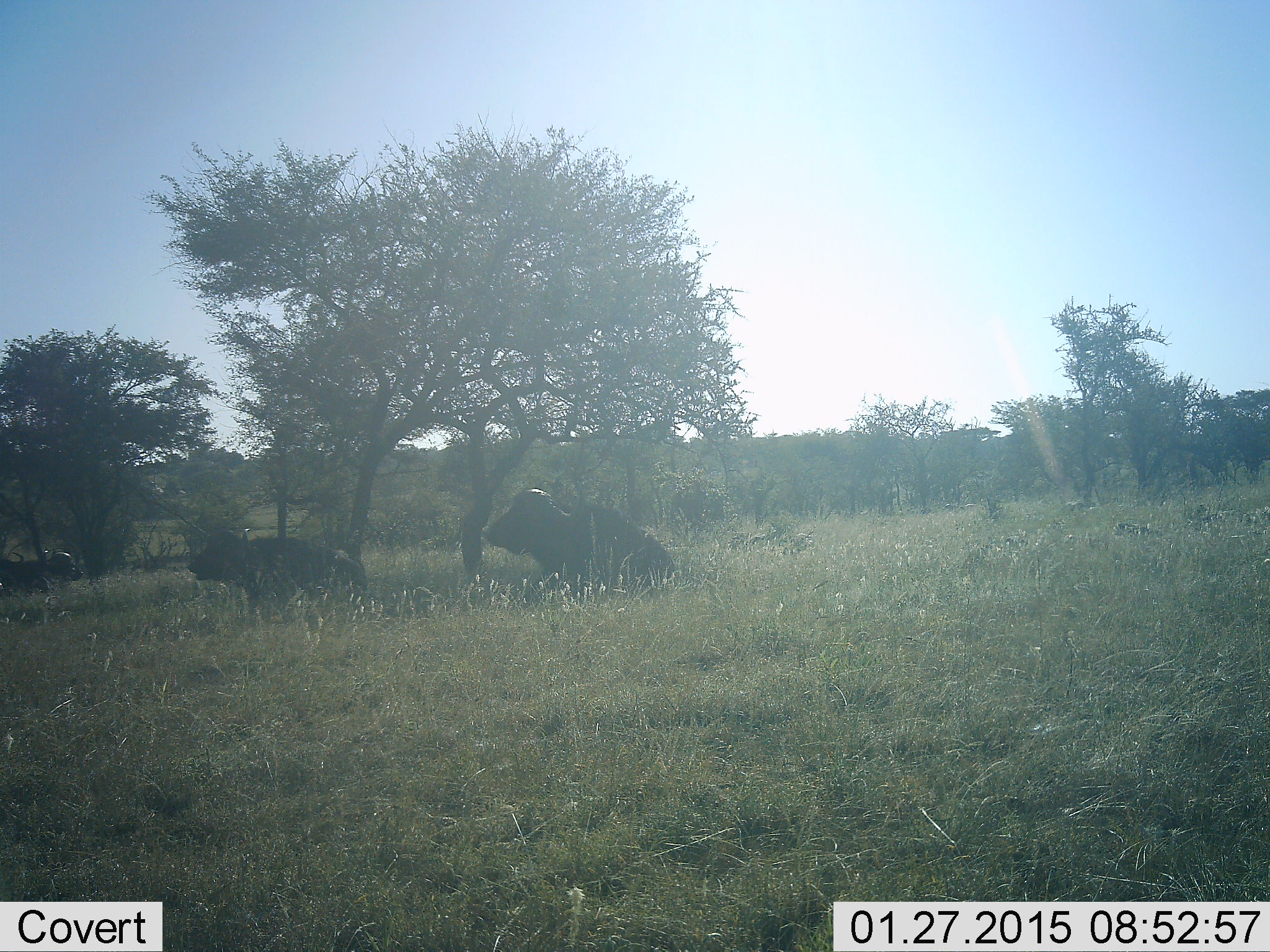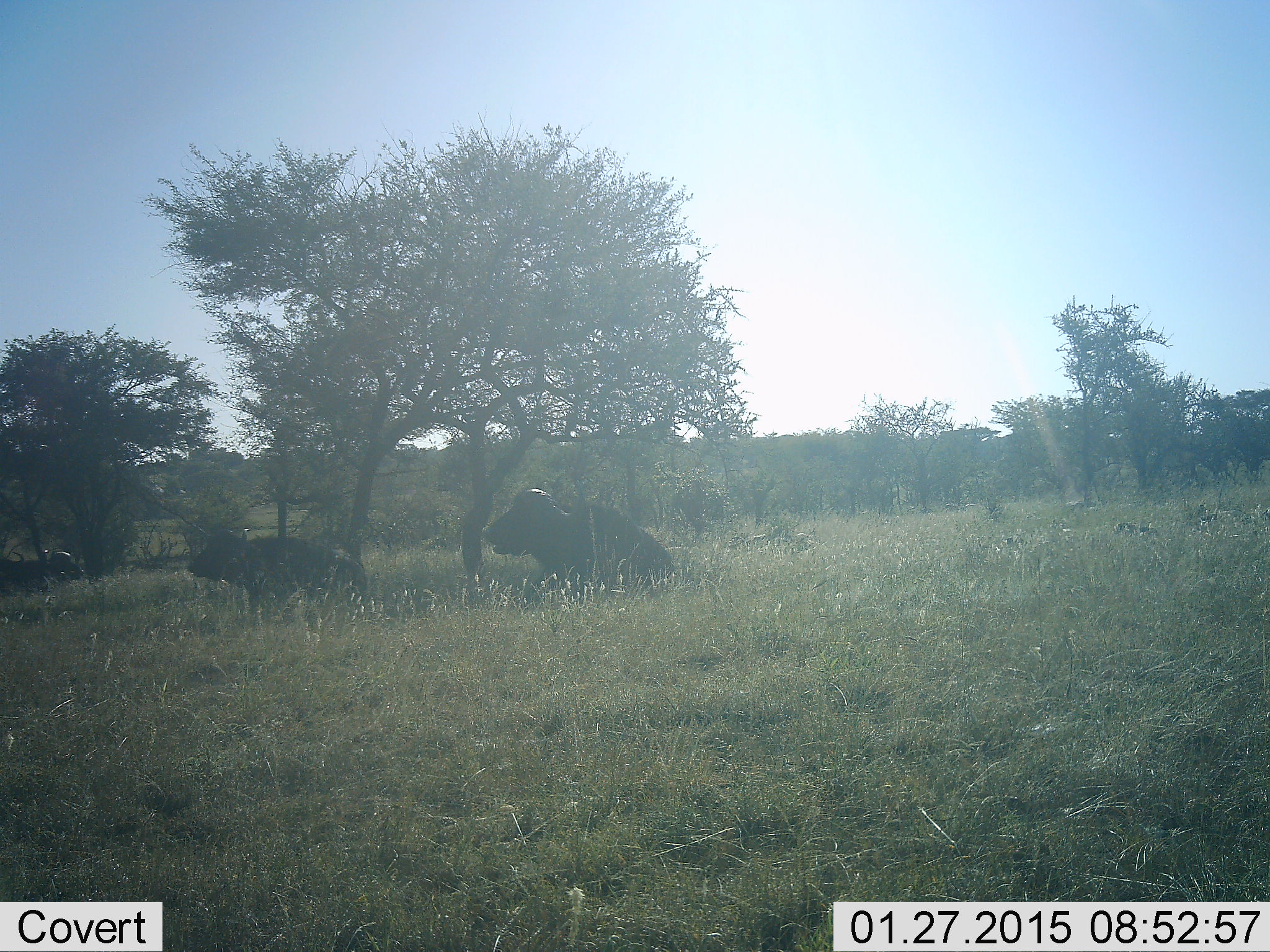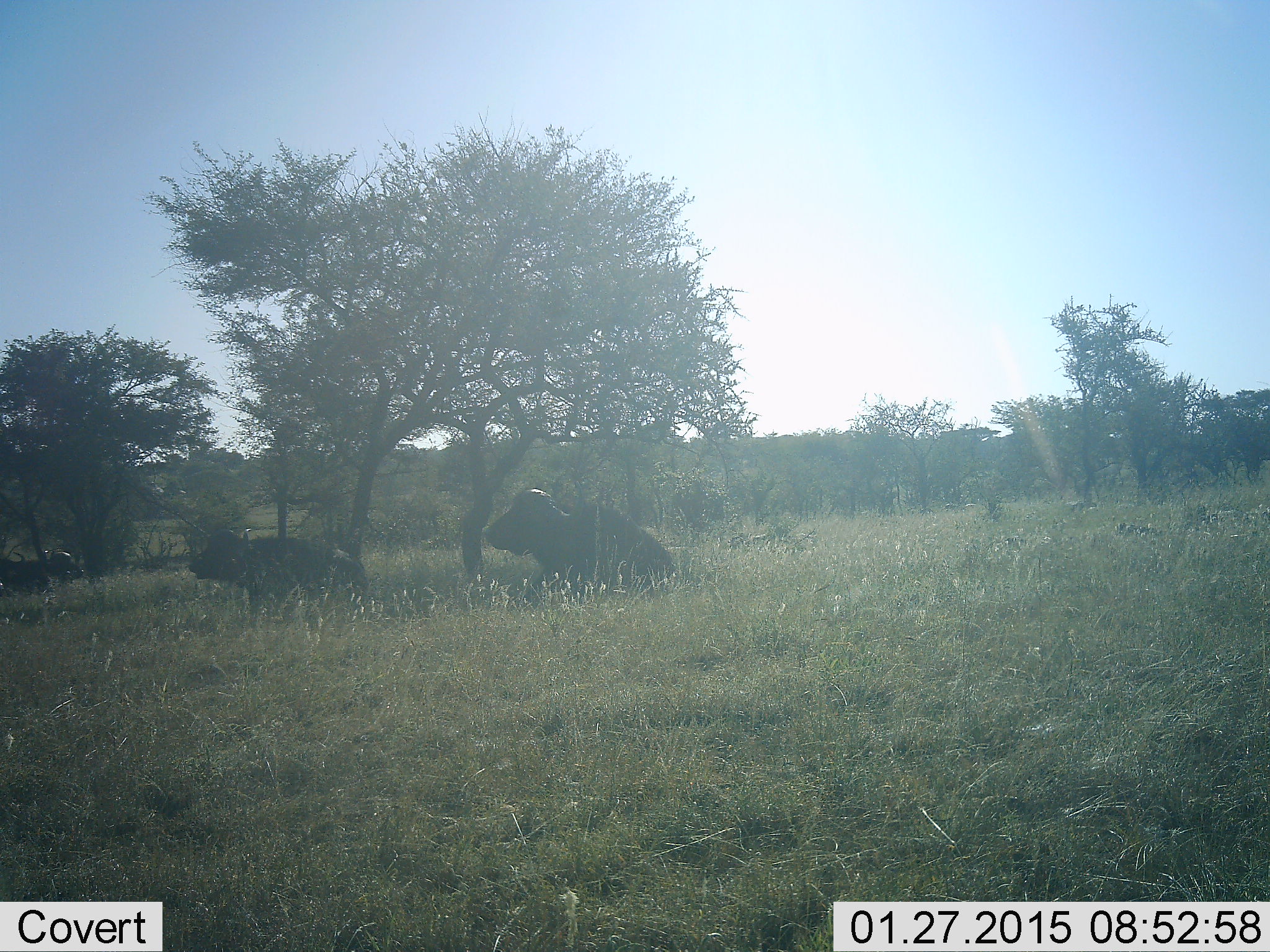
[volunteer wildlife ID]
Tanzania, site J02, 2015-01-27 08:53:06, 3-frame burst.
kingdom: Animalia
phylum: Chordata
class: Mammalia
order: Artiodactyla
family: Bovidae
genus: Syncerus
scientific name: Syncerus caffer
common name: cape buffalo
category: buffalo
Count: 3.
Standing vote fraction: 10%.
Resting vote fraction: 90%.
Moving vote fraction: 0%.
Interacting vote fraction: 0%.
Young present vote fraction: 0%.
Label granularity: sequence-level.